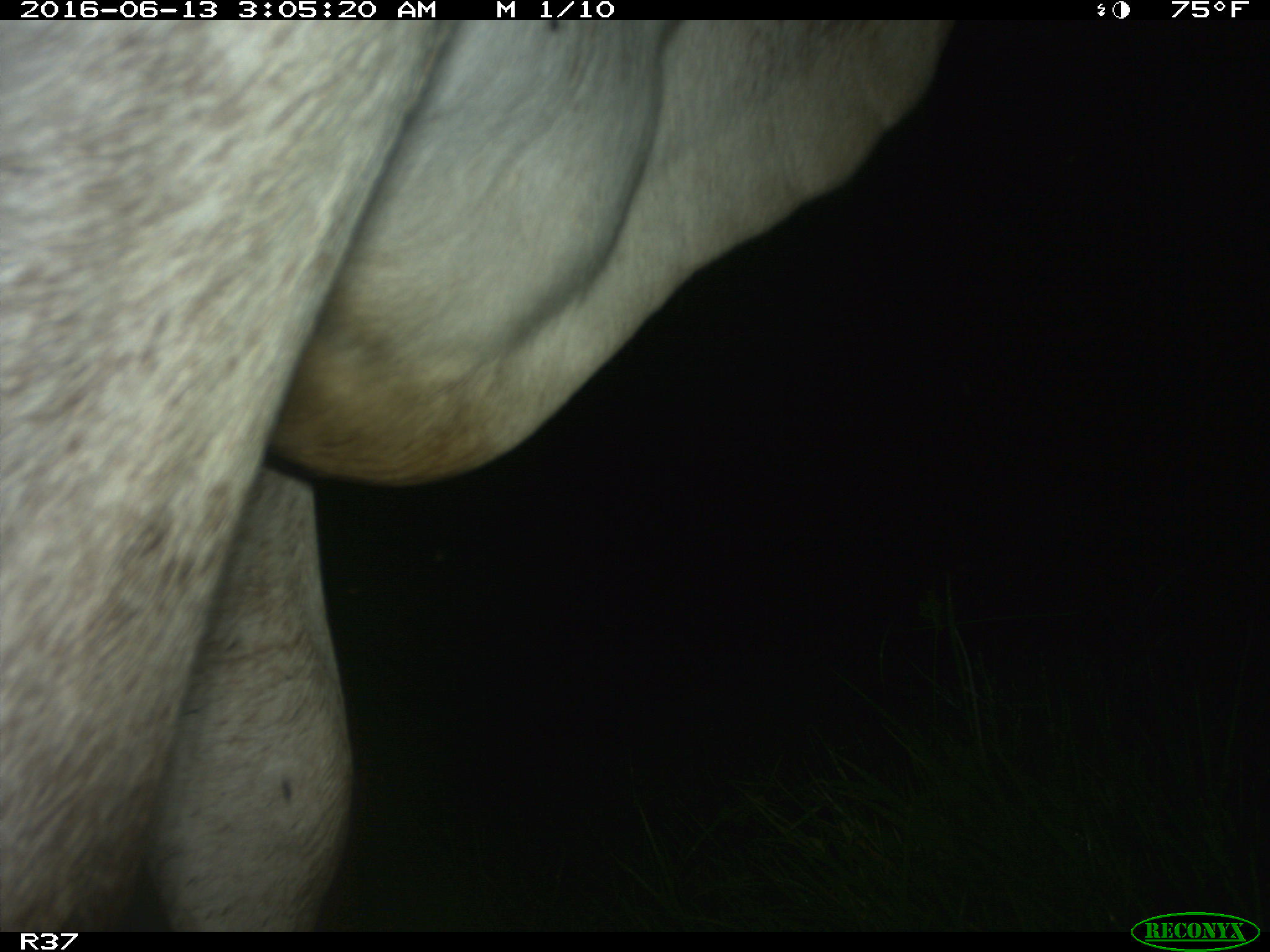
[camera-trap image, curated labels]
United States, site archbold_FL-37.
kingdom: Animalia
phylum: Chordata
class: Mammalia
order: Artiodactyla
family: Bovidae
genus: Bos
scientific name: Bos taurus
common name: domestic cow